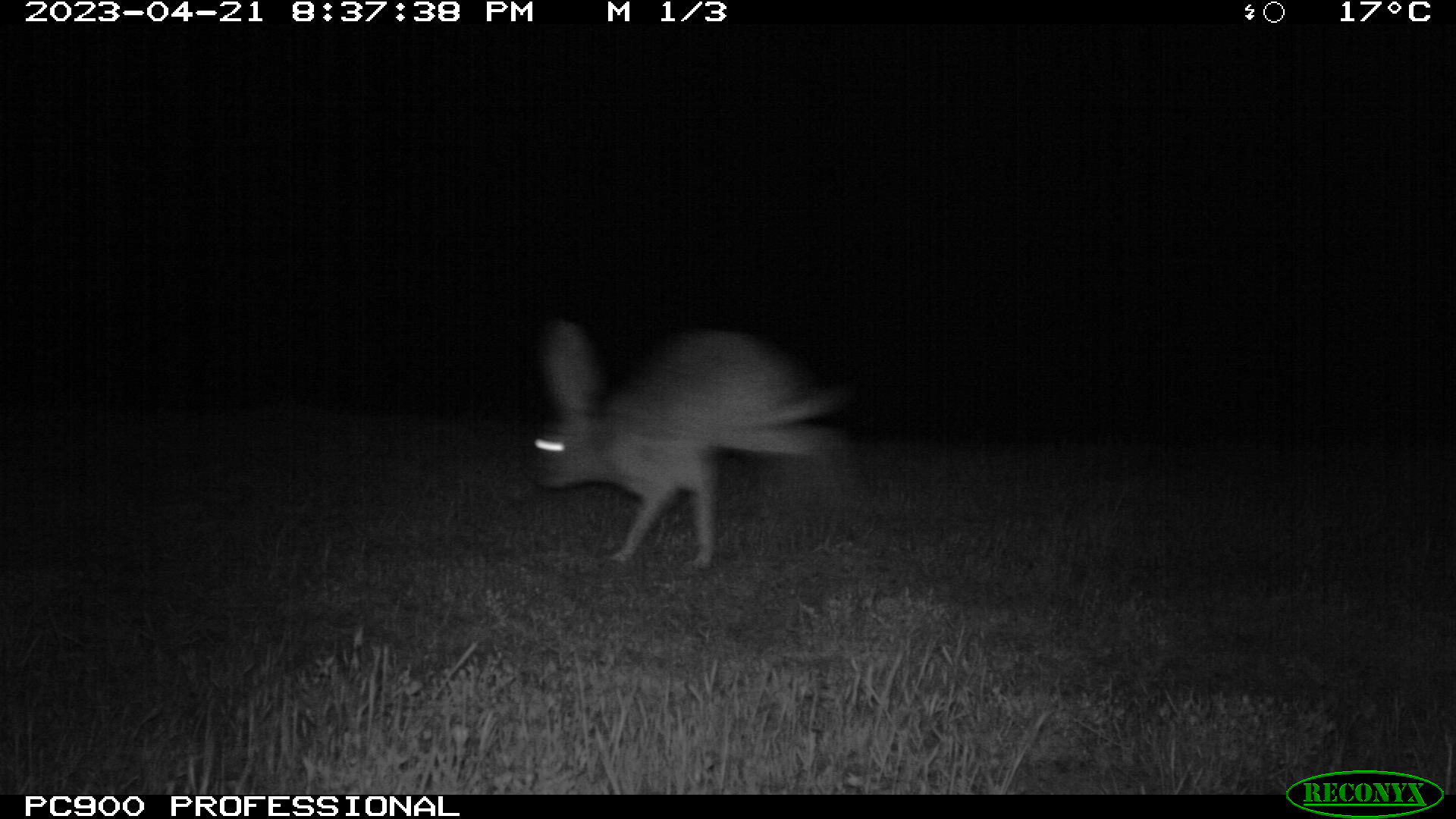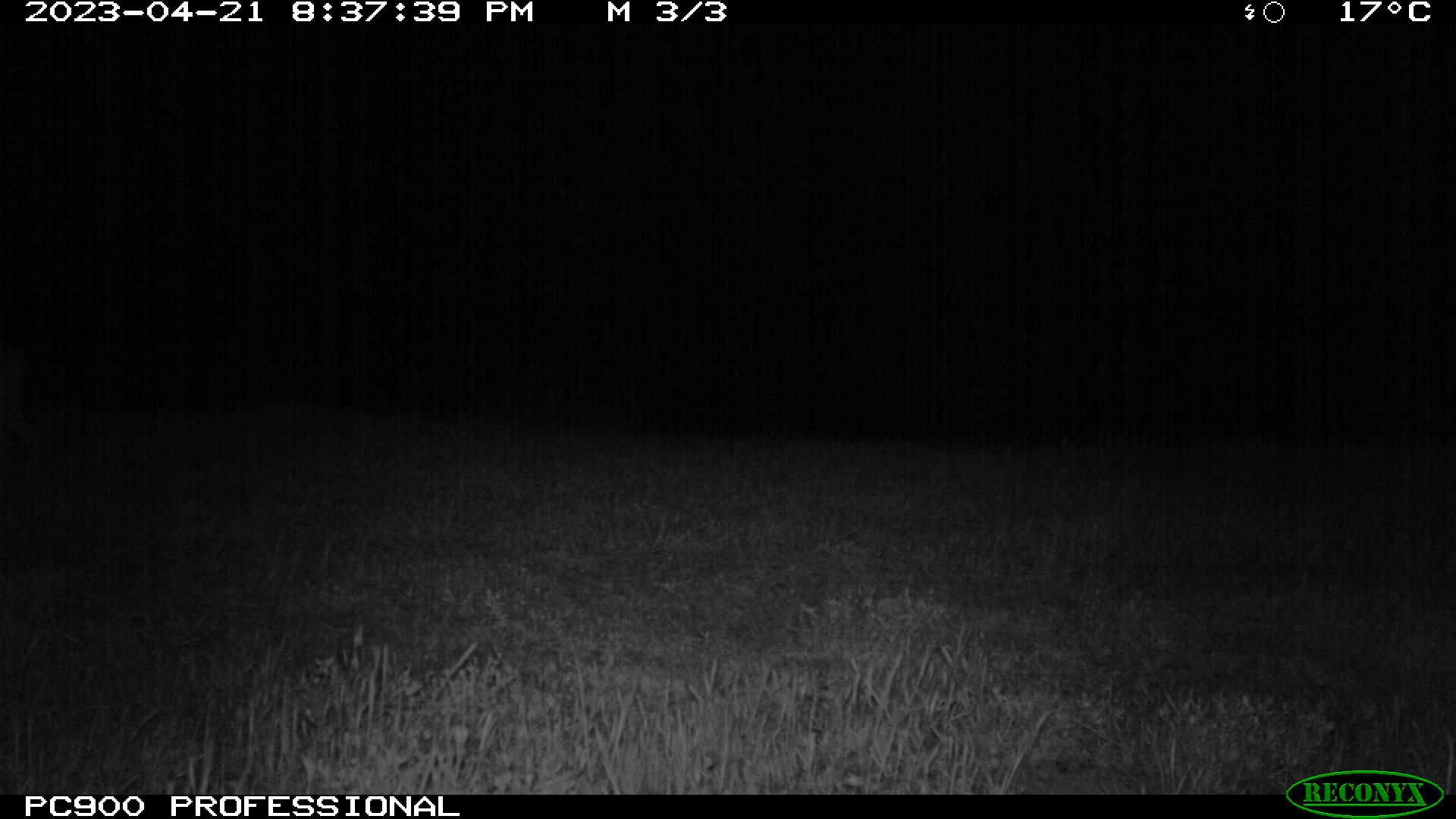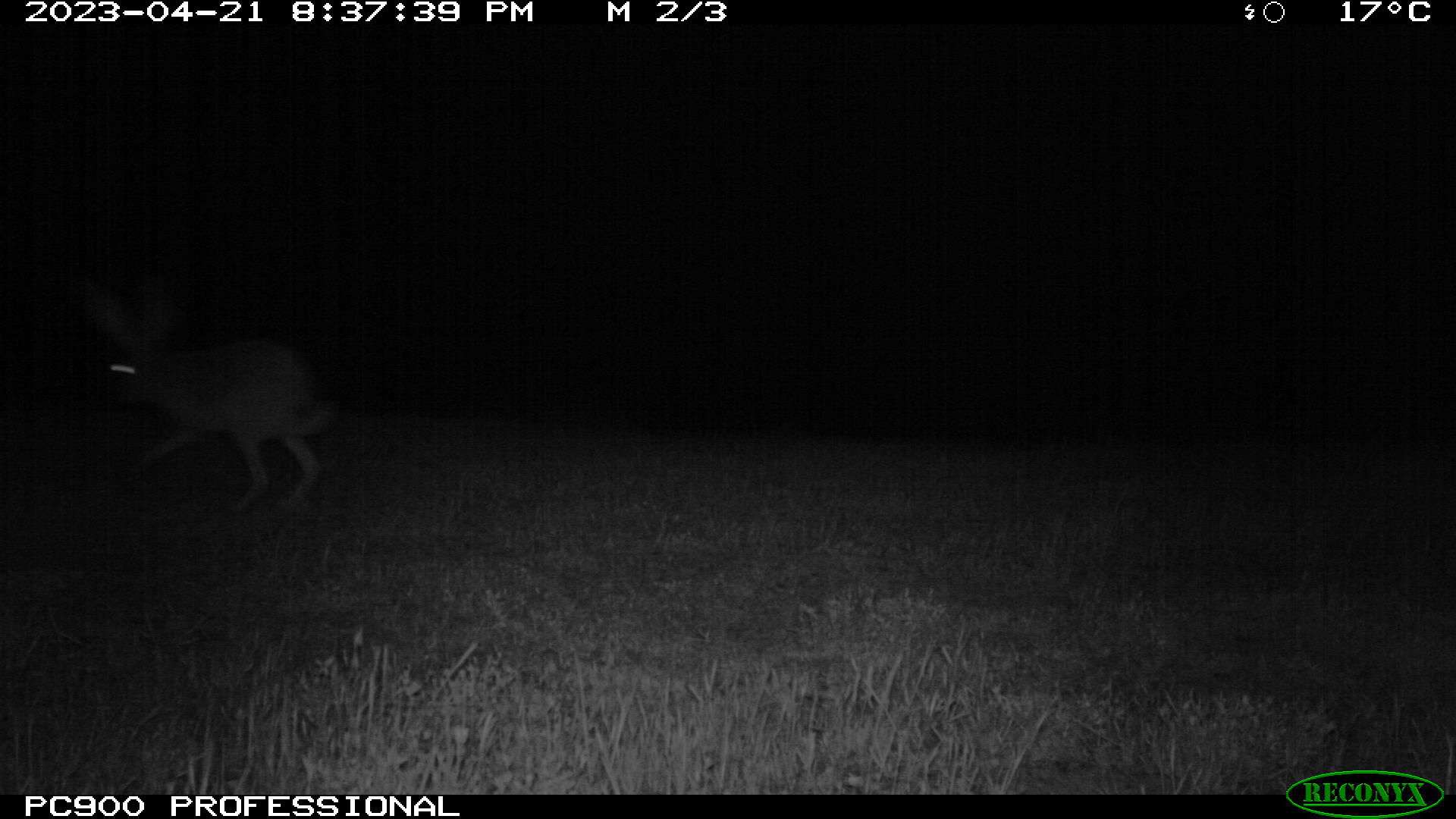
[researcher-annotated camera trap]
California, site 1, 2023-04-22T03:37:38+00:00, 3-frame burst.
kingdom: Animalia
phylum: Chordata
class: Mammalia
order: Lagomorpha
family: Leporidae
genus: Lepus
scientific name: Lepus californicus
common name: black-tailed jackrabbit